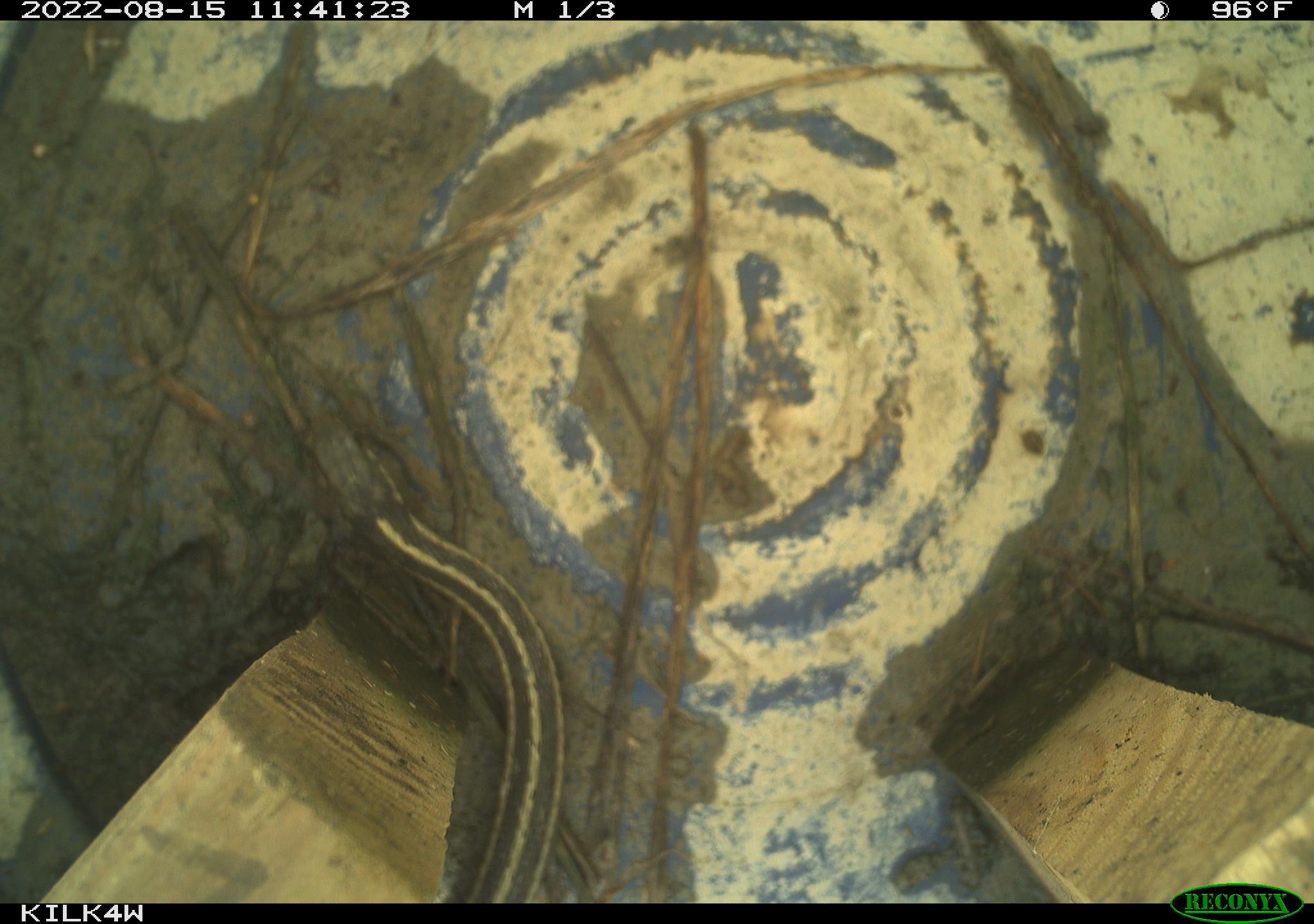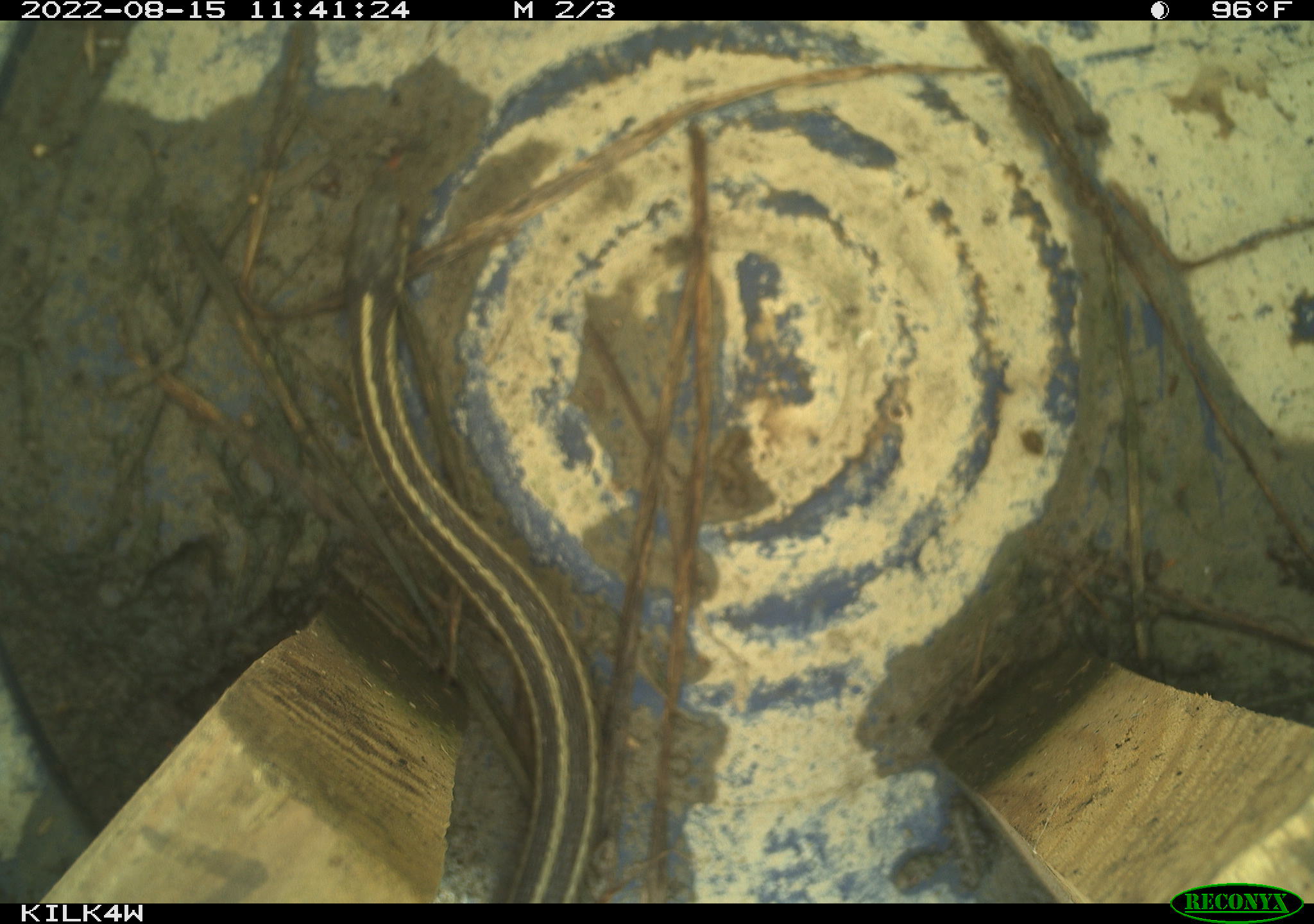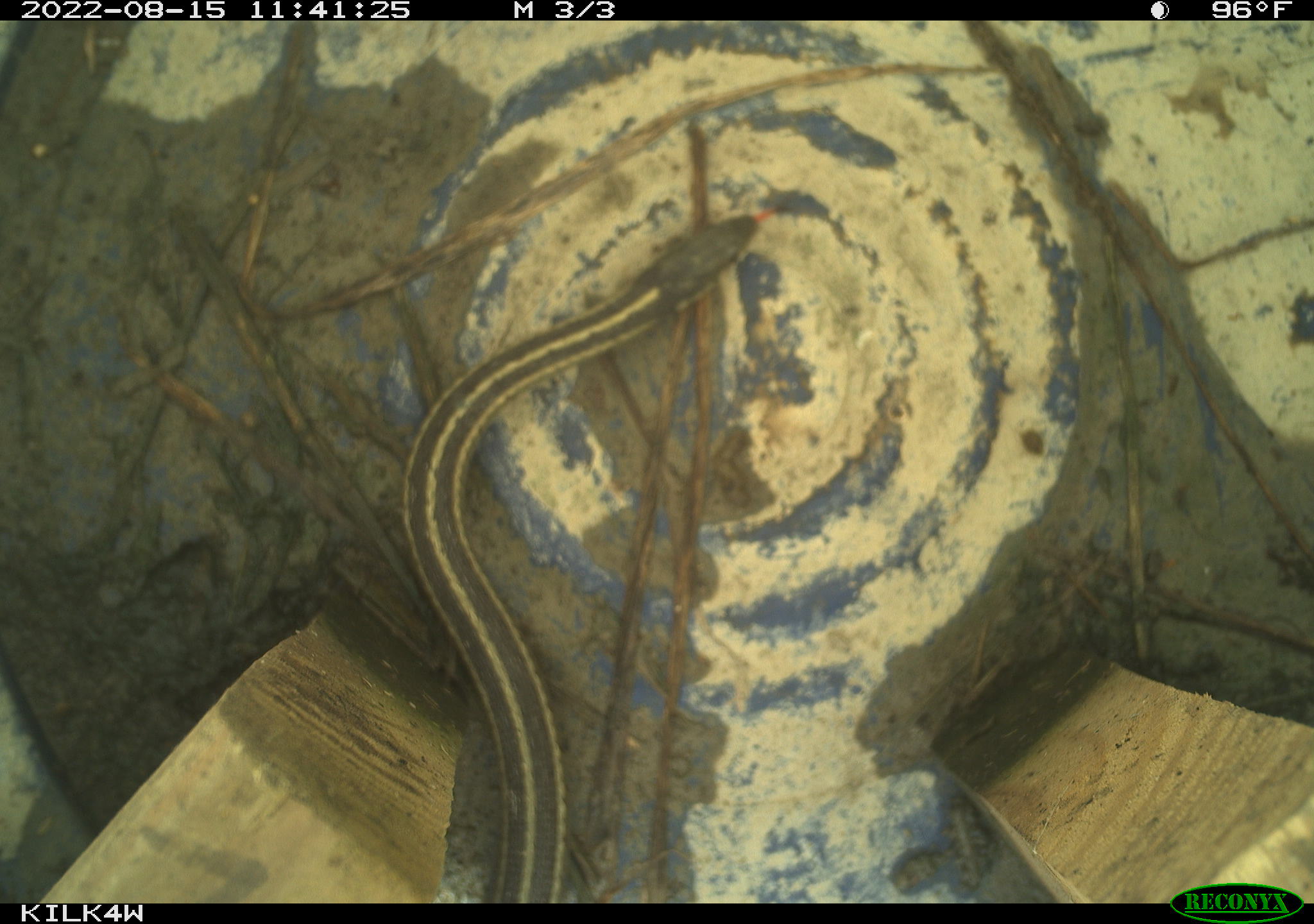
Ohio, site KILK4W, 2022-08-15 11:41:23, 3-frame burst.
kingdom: Animalia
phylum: Chordata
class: Reptilia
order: Squamata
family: Colubridae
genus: Thamnophis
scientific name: Thamnophis sirtalis sirtalis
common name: eastern gartersnake